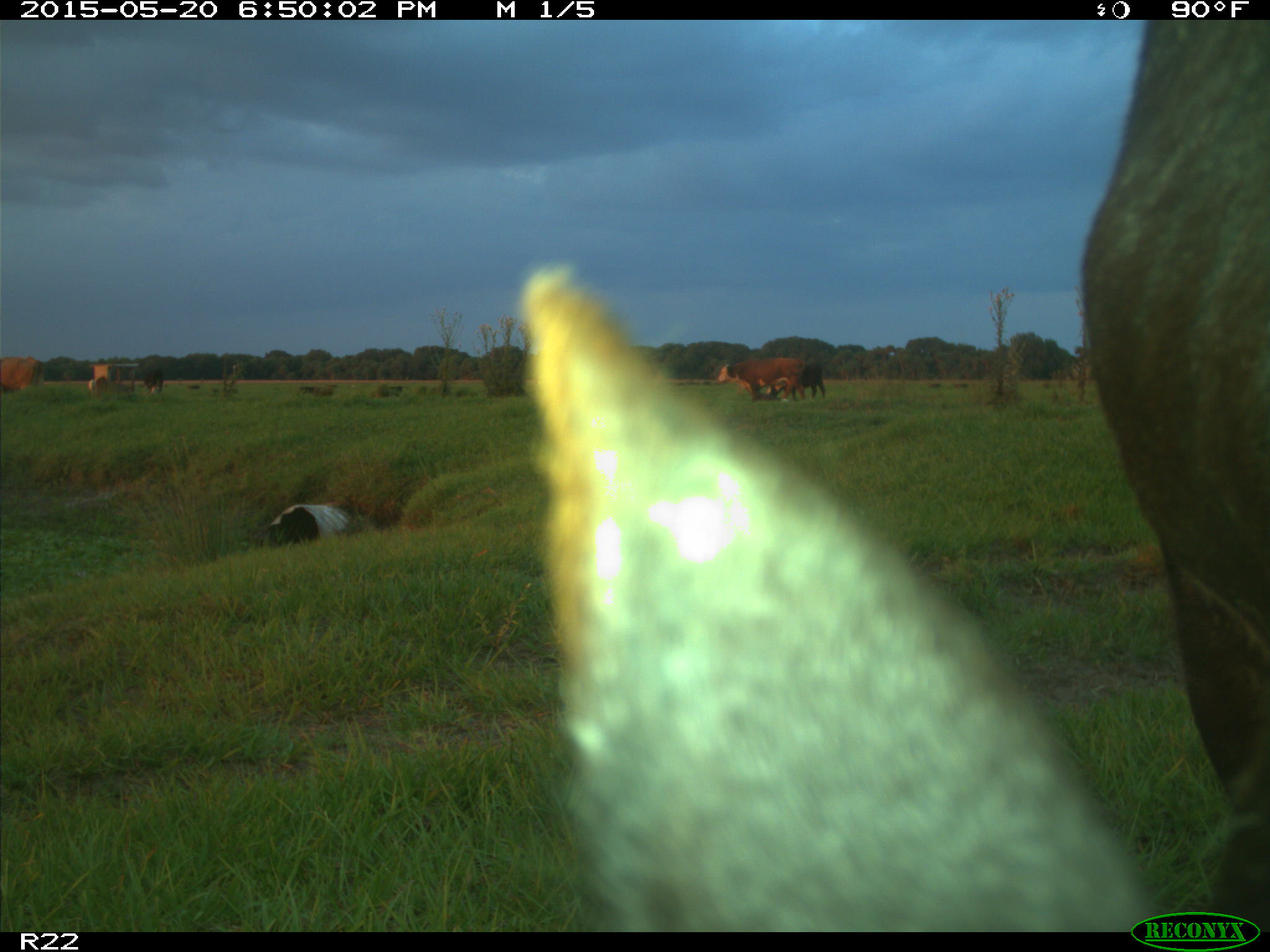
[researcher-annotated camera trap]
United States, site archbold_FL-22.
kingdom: Animalia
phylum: Chordata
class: Mammalia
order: Artiodactyla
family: Bovidae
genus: Bos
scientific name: Bos taurus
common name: domestic cow